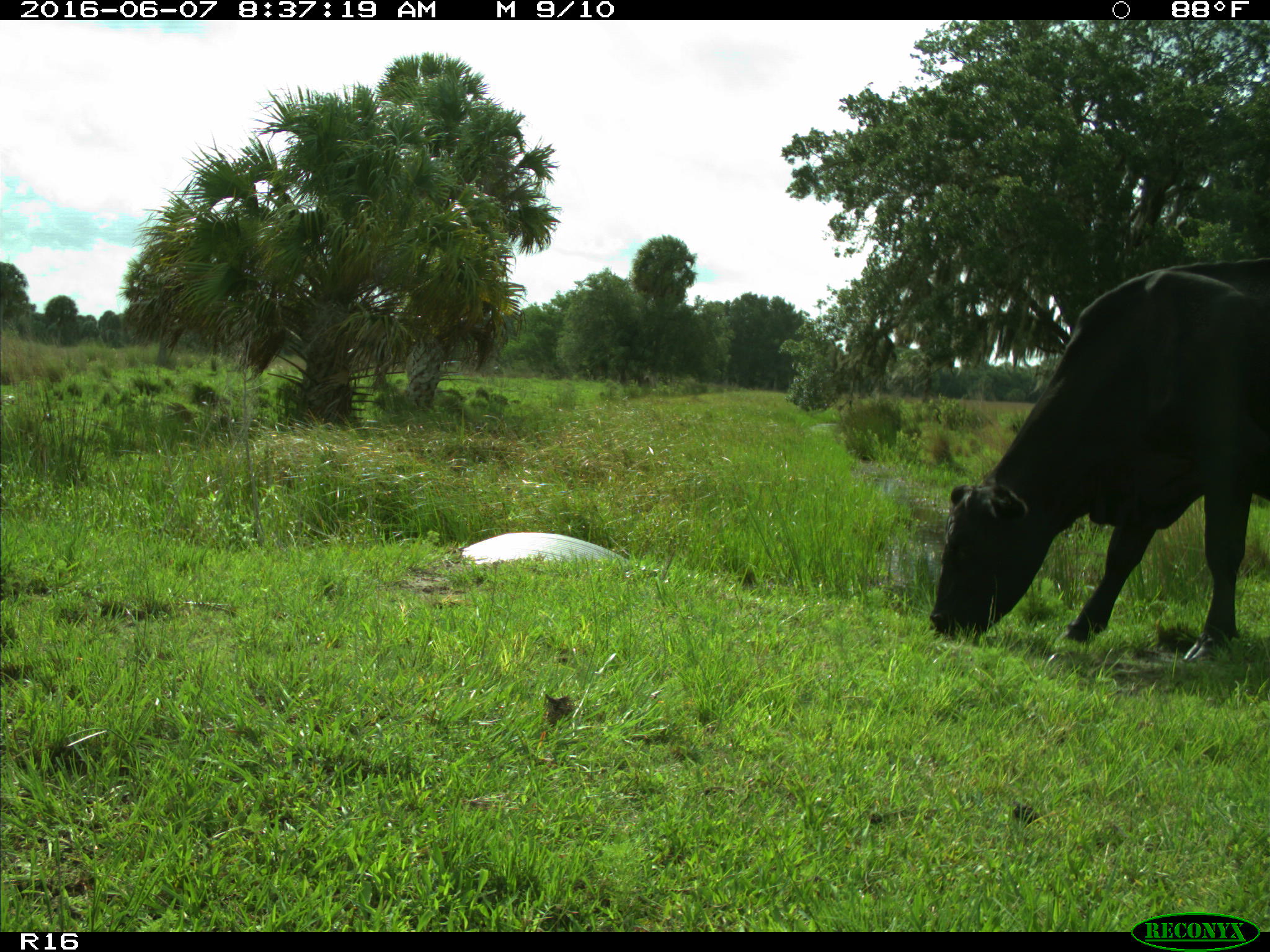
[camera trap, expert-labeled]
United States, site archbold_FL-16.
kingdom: Animalia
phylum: Chordata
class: Mammalia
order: Artiodactyla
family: Bovidae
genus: Bos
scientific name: Bos taurus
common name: domestic cow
Bos taurus (domestic cow).